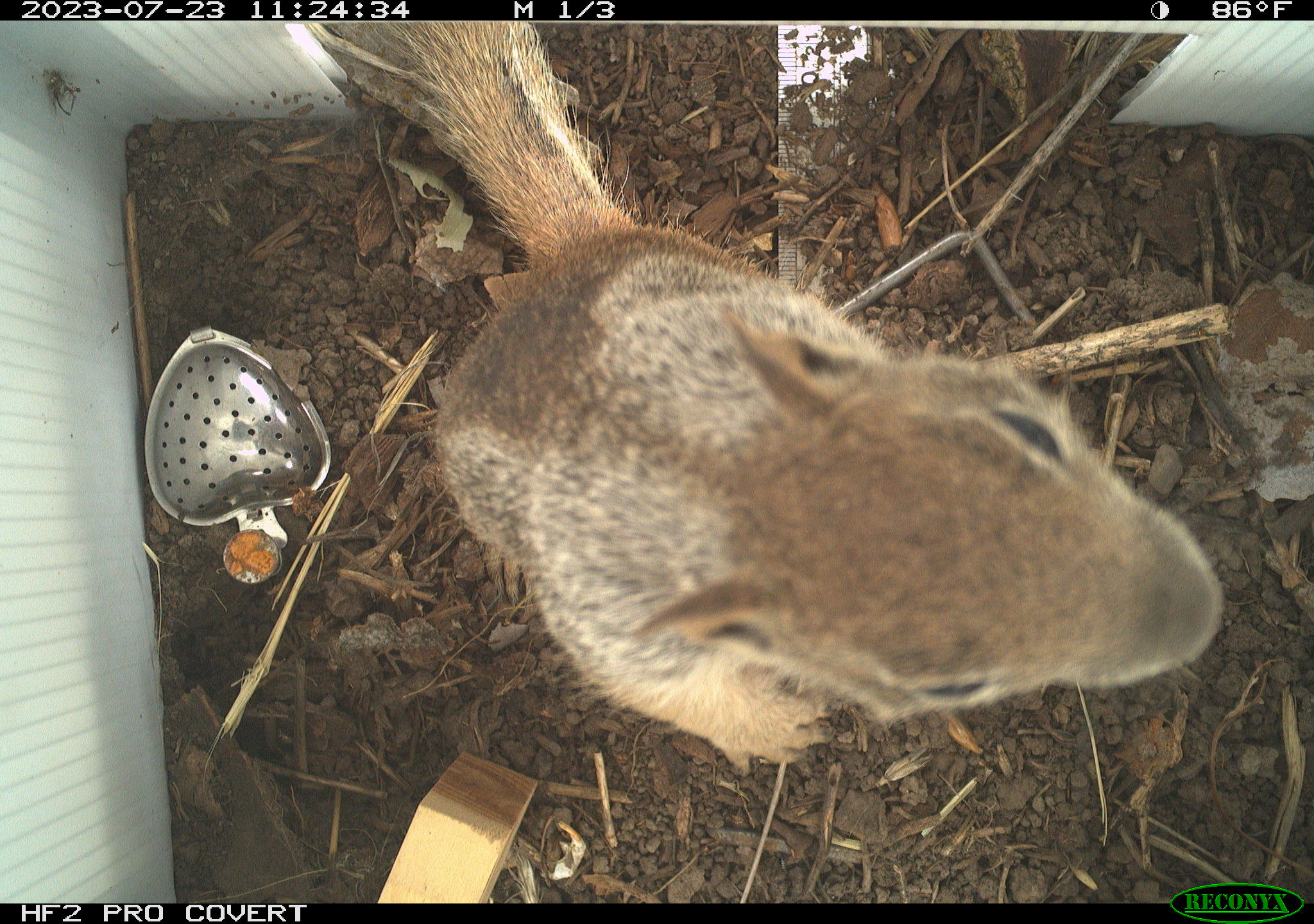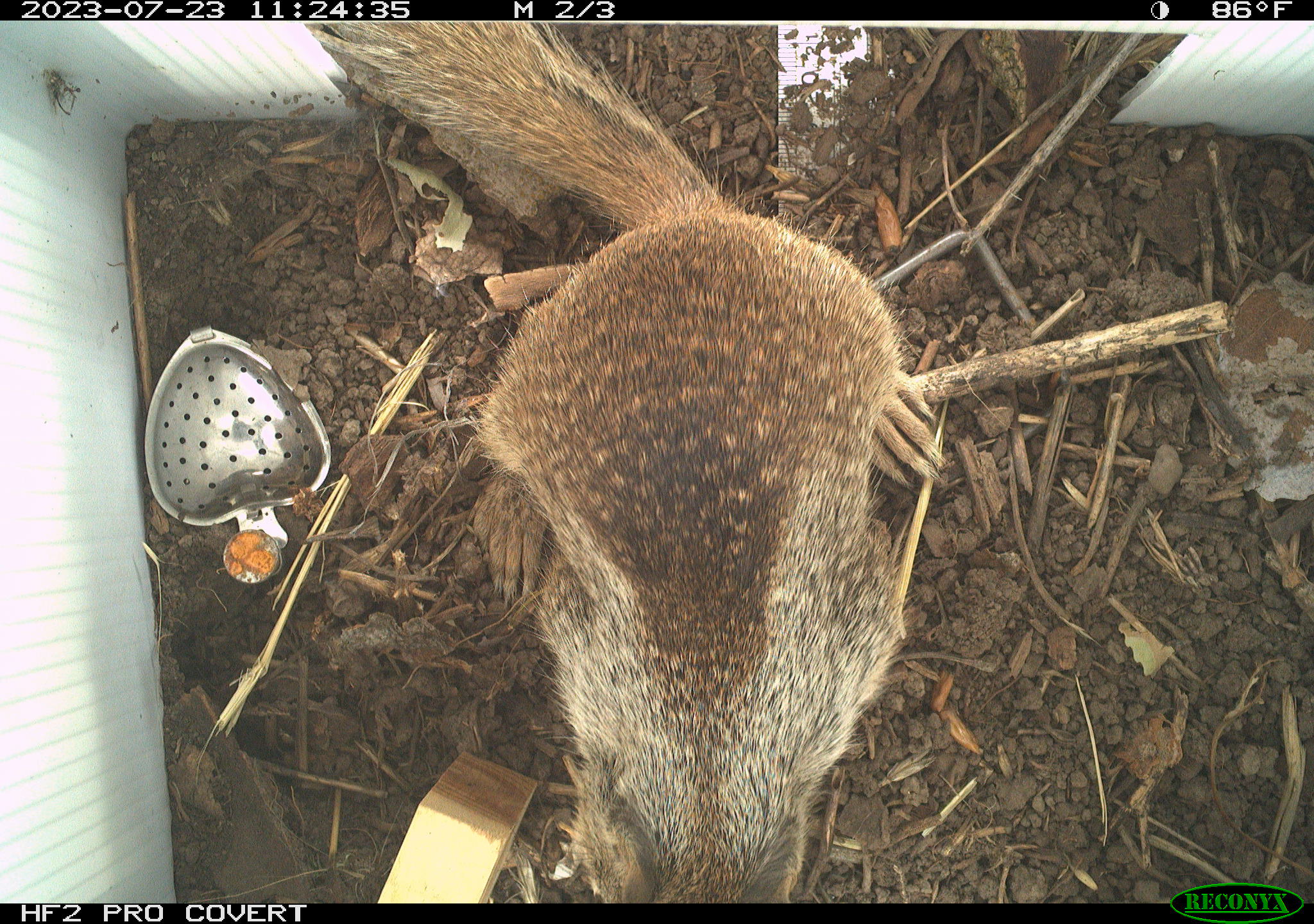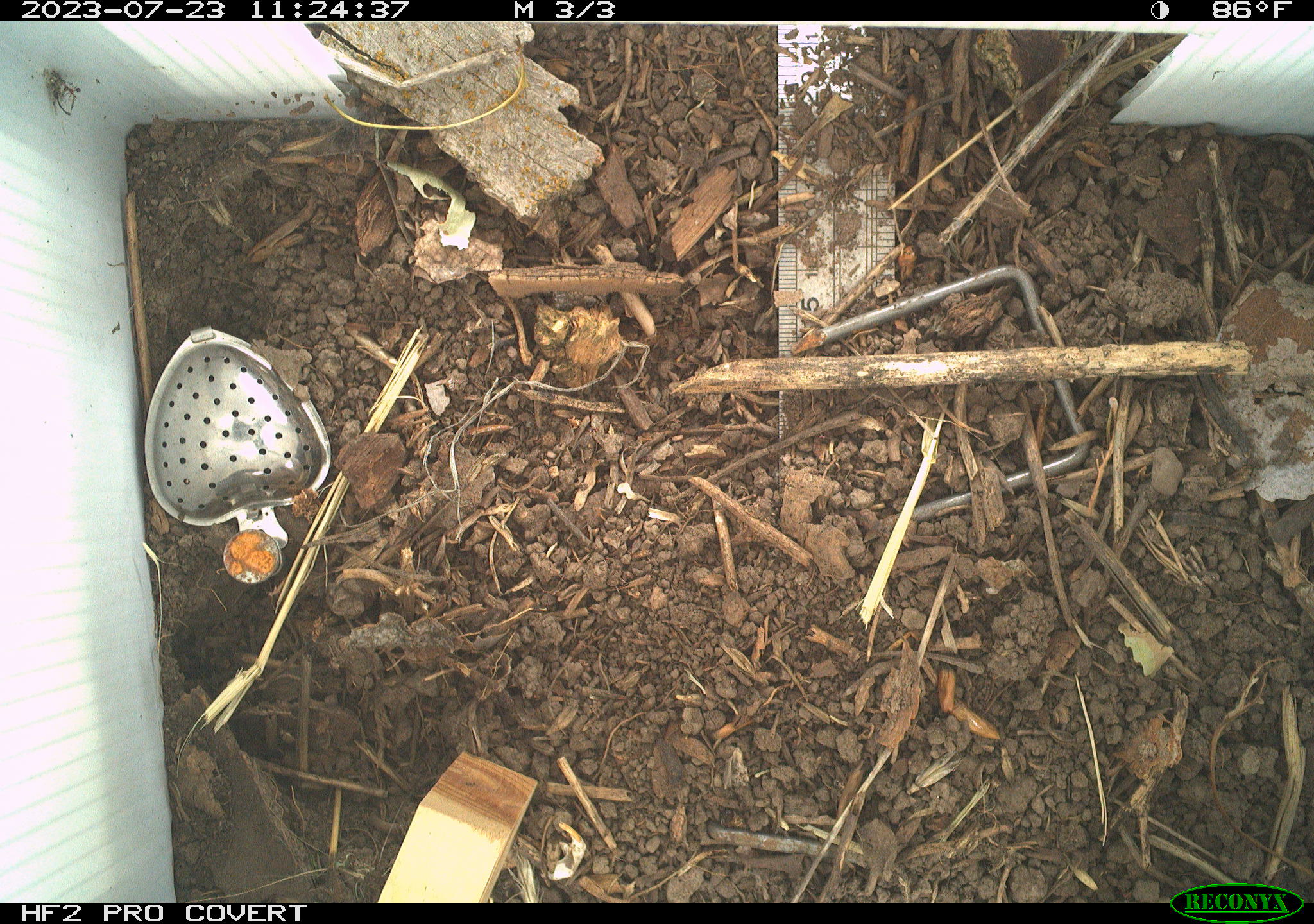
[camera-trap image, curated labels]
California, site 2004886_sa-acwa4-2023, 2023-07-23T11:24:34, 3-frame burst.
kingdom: Animalia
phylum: Chordata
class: Mammalia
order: Rodentia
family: Sciuridae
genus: Otospermophilus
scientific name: Otospermophilus beecheyi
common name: california ground squirrel